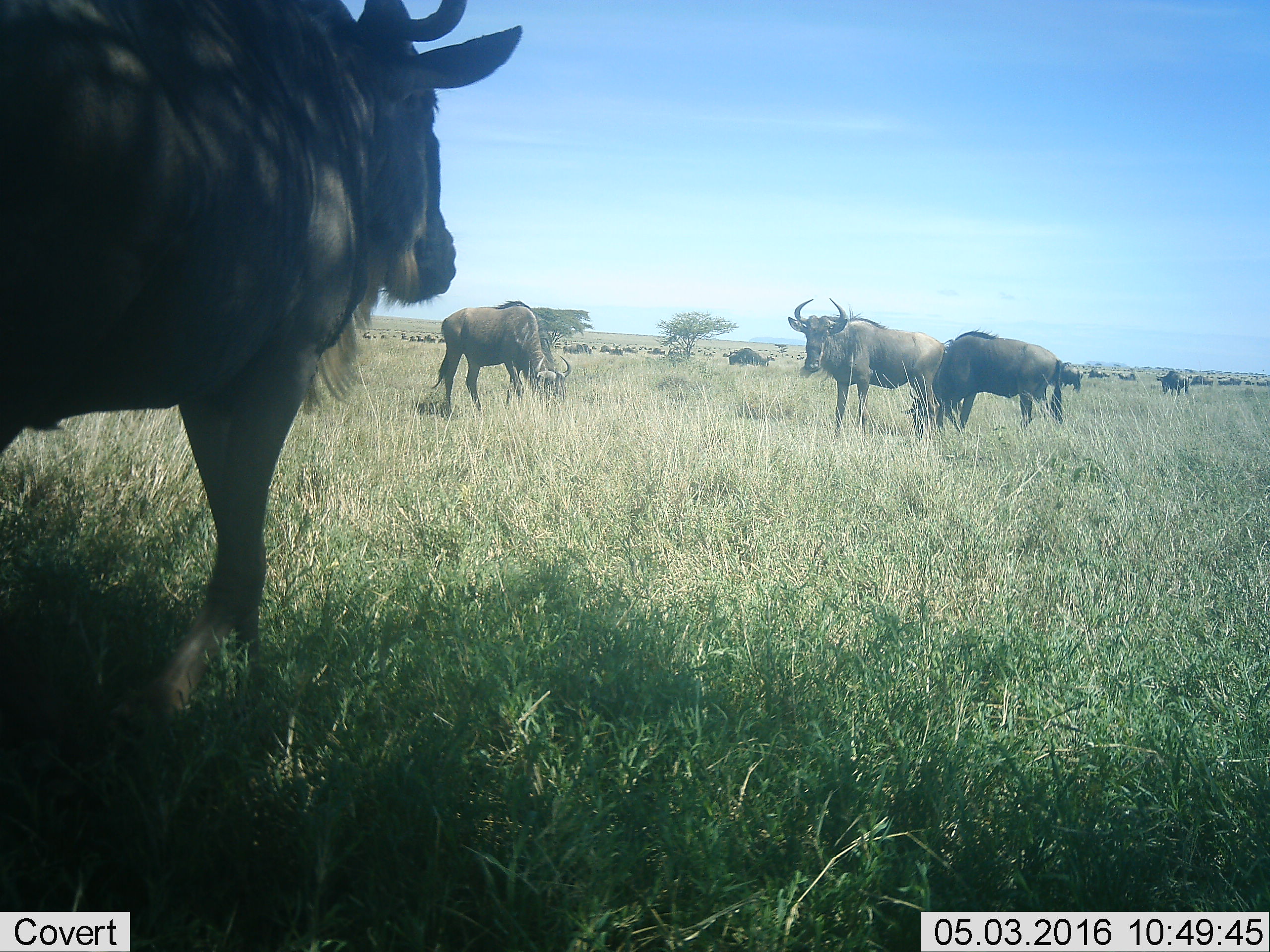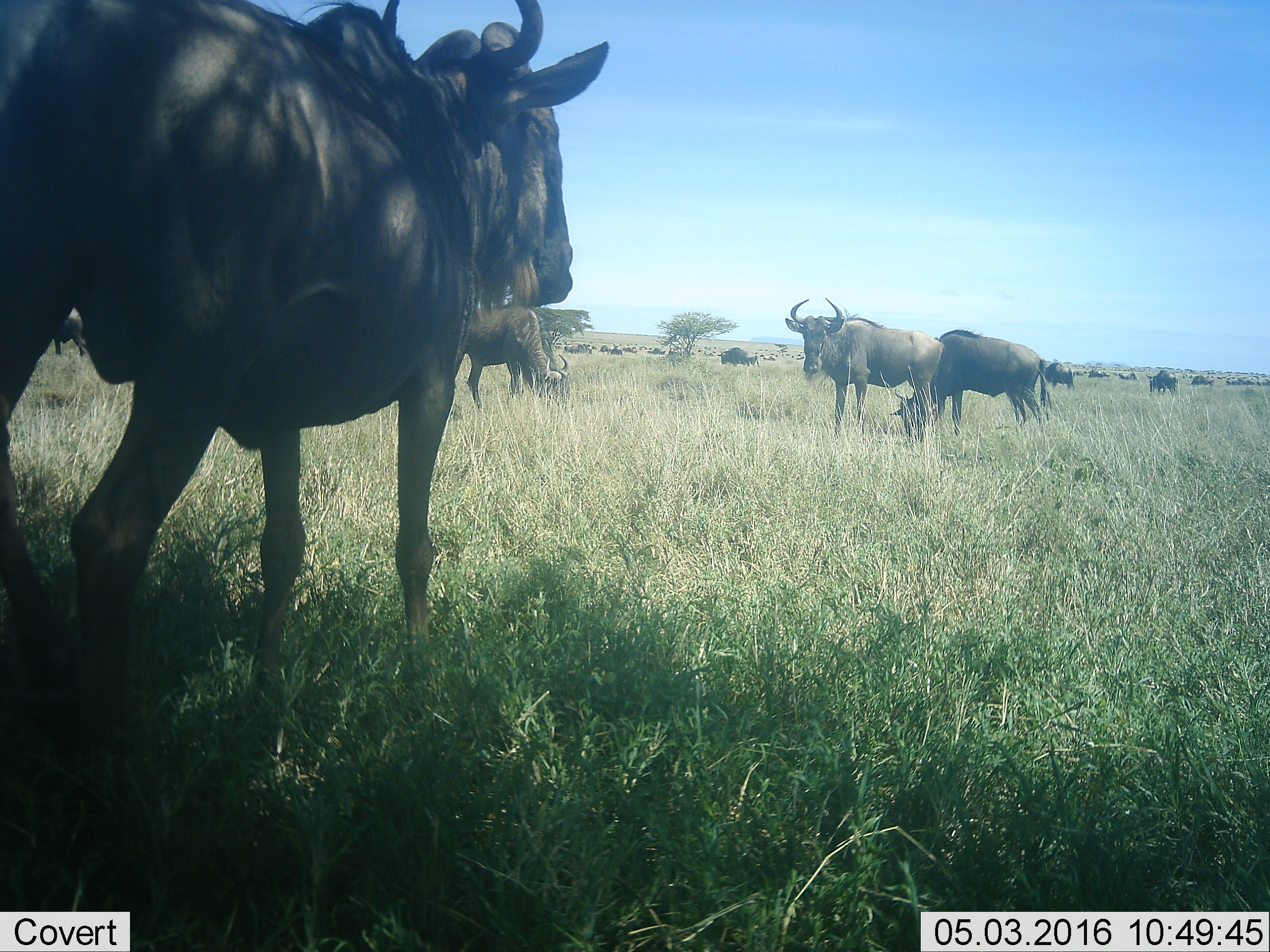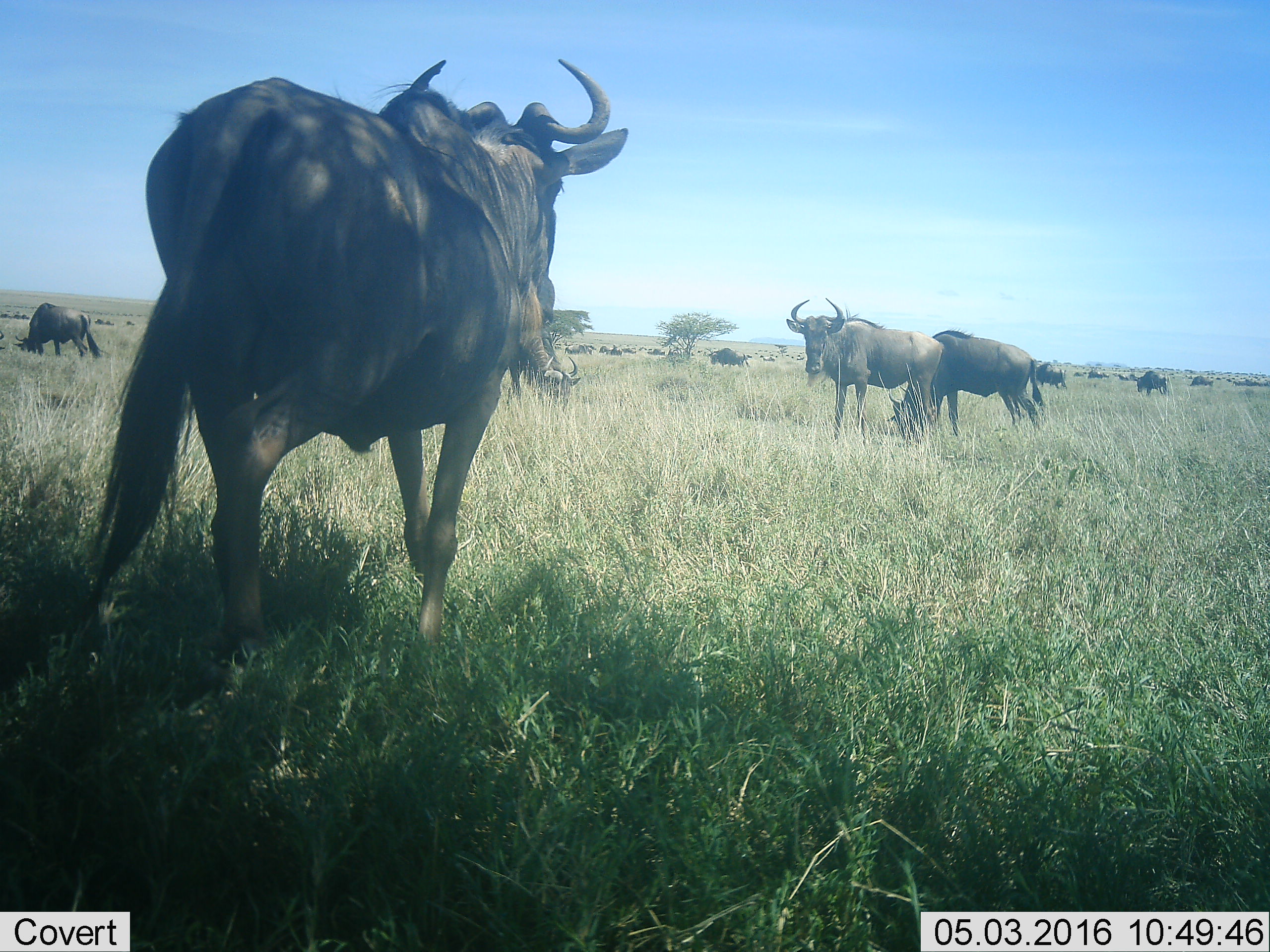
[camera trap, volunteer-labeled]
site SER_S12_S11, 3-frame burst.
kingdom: Animalia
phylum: Chordata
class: Mammalia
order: Artiodactyla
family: Bovidae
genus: Connochaetes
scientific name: Connochaetes taurinus taurinus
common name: blue wildebeest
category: wildebeestblue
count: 51+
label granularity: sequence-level